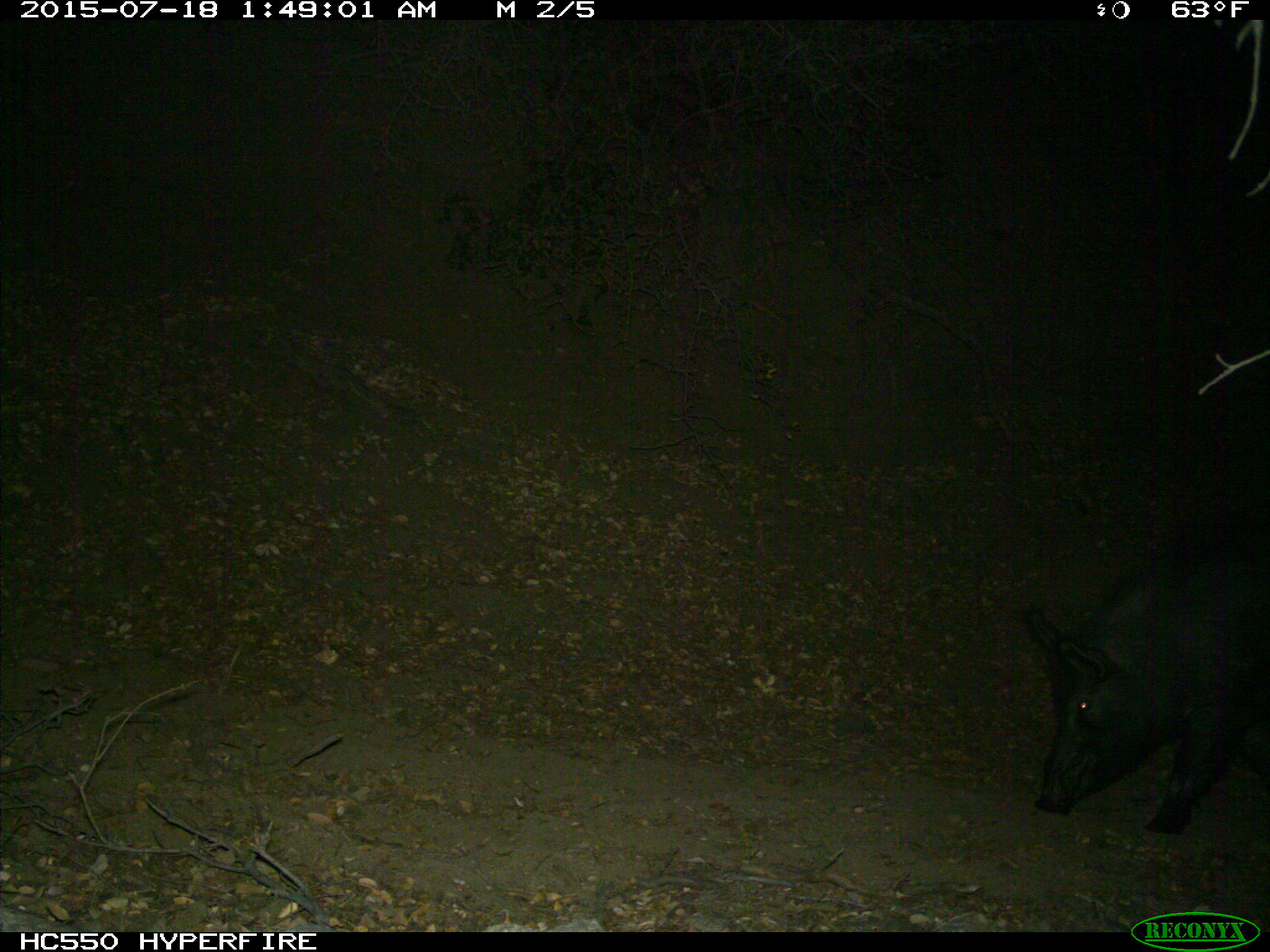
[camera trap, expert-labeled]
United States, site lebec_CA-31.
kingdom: Animalia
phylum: Chordata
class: Mammalia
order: Artiodactyla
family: Suidae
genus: Sus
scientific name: Sus scrofa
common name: wild boar